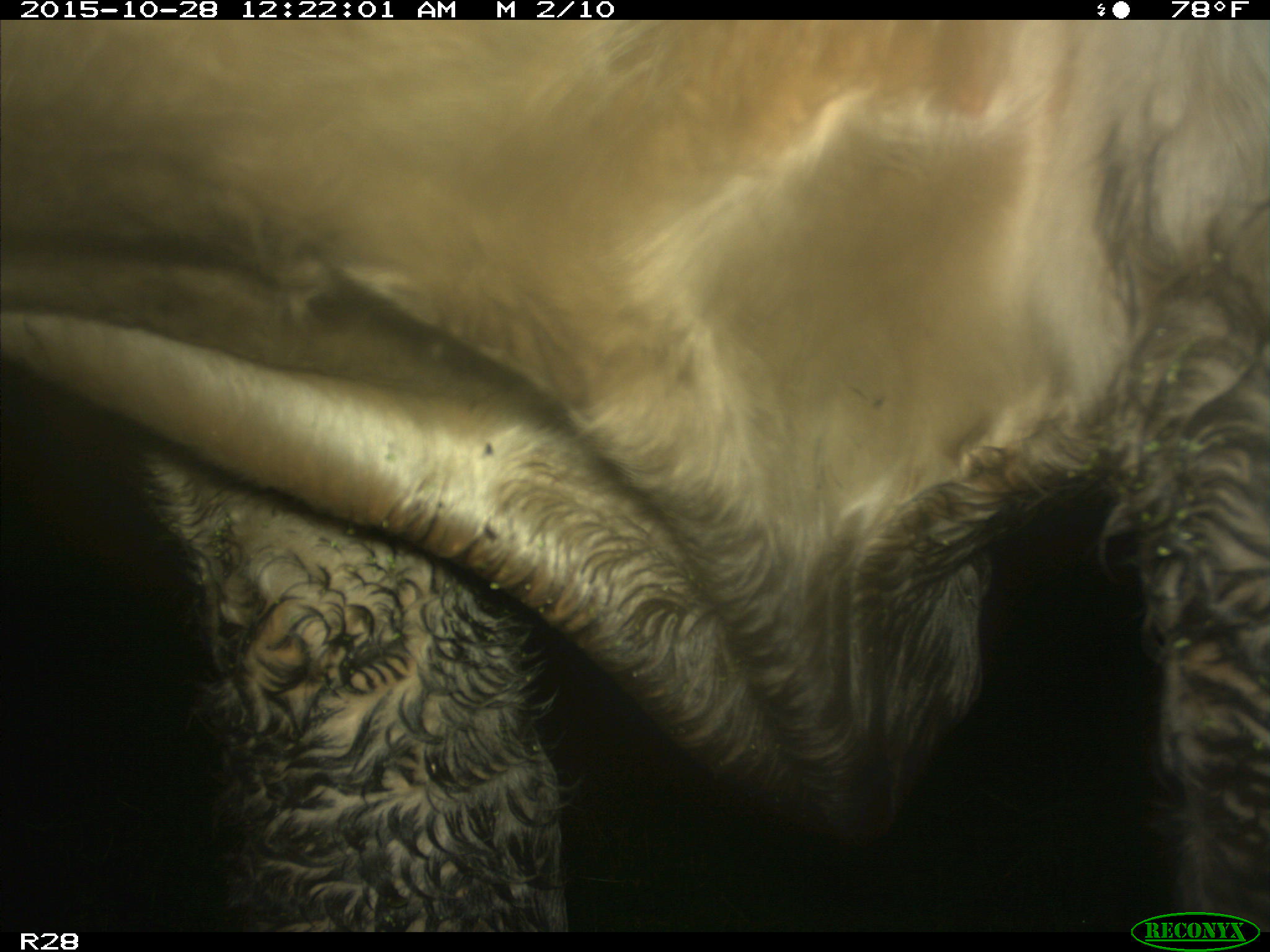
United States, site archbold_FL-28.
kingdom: Animalia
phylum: Chordata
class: Mammalia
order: Artiodactyla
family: Bovidae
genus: Bos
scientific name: Bos taurus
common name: domestic cow